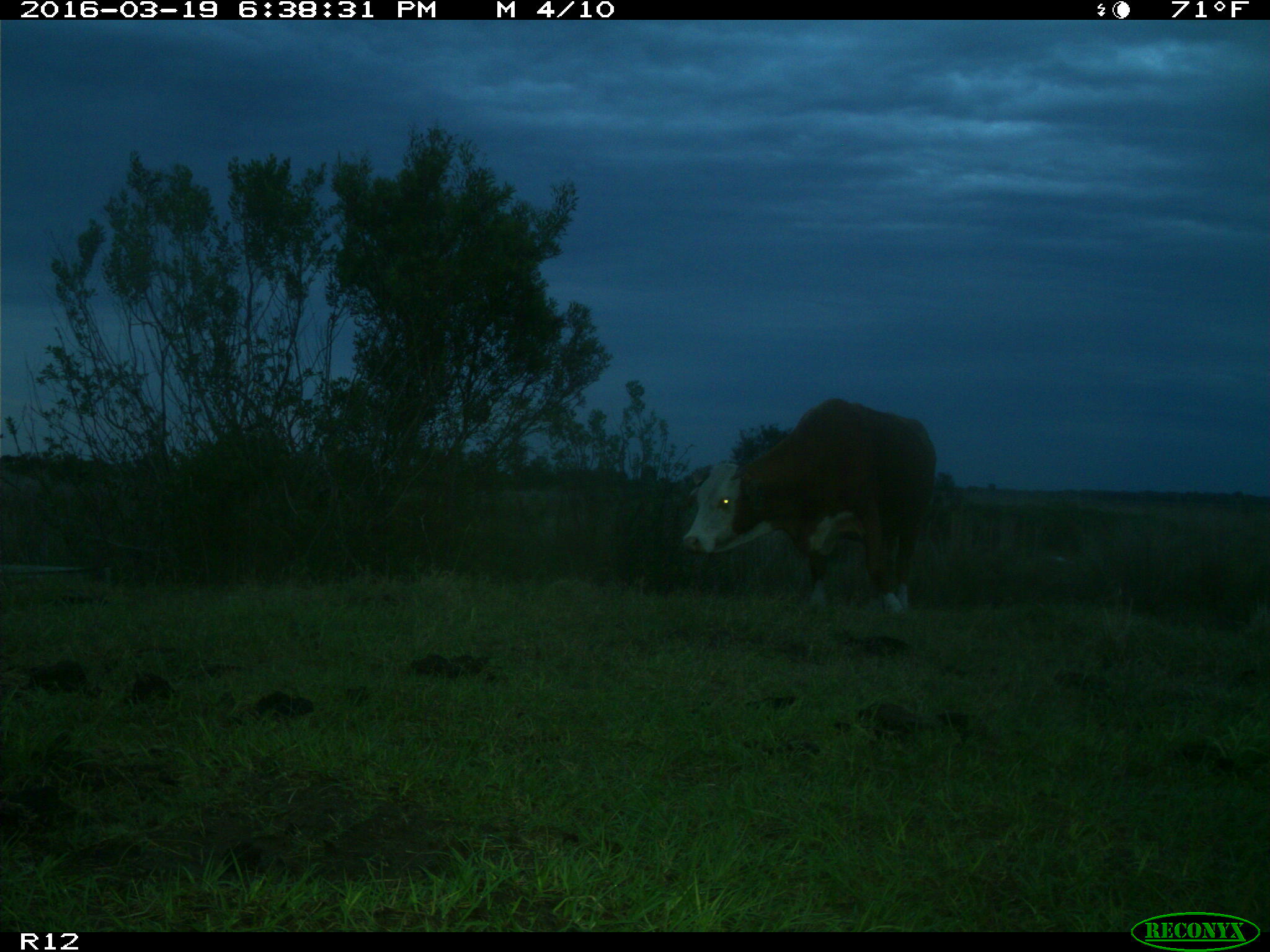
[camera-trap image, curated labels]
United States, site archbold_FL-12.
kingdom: Animalia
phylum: Chordata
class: Mammalia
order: Artiodactyla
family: Bovidae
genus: Bos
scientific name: Bos taurus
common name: domestic cow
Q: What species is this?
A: Bos taurus (domestic cow).